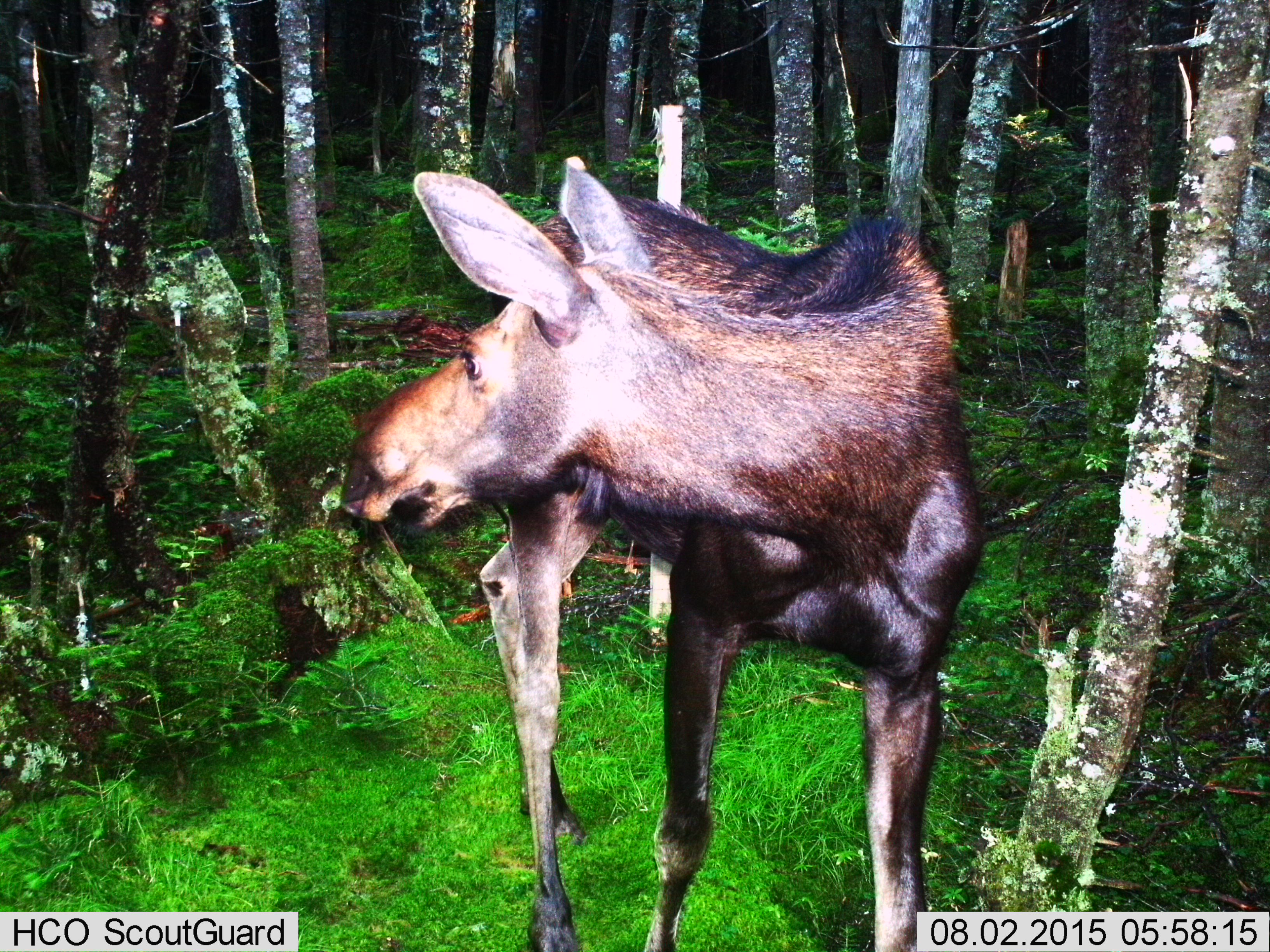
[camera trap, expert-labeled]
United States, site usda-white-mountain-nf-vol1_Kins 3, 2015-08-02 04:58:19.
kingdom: Animalia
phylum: Chordata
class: Mammalia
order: Artiodactyla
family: Cervidae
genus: Alces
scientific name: Alces alces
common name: moose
Moose (Alces alces).